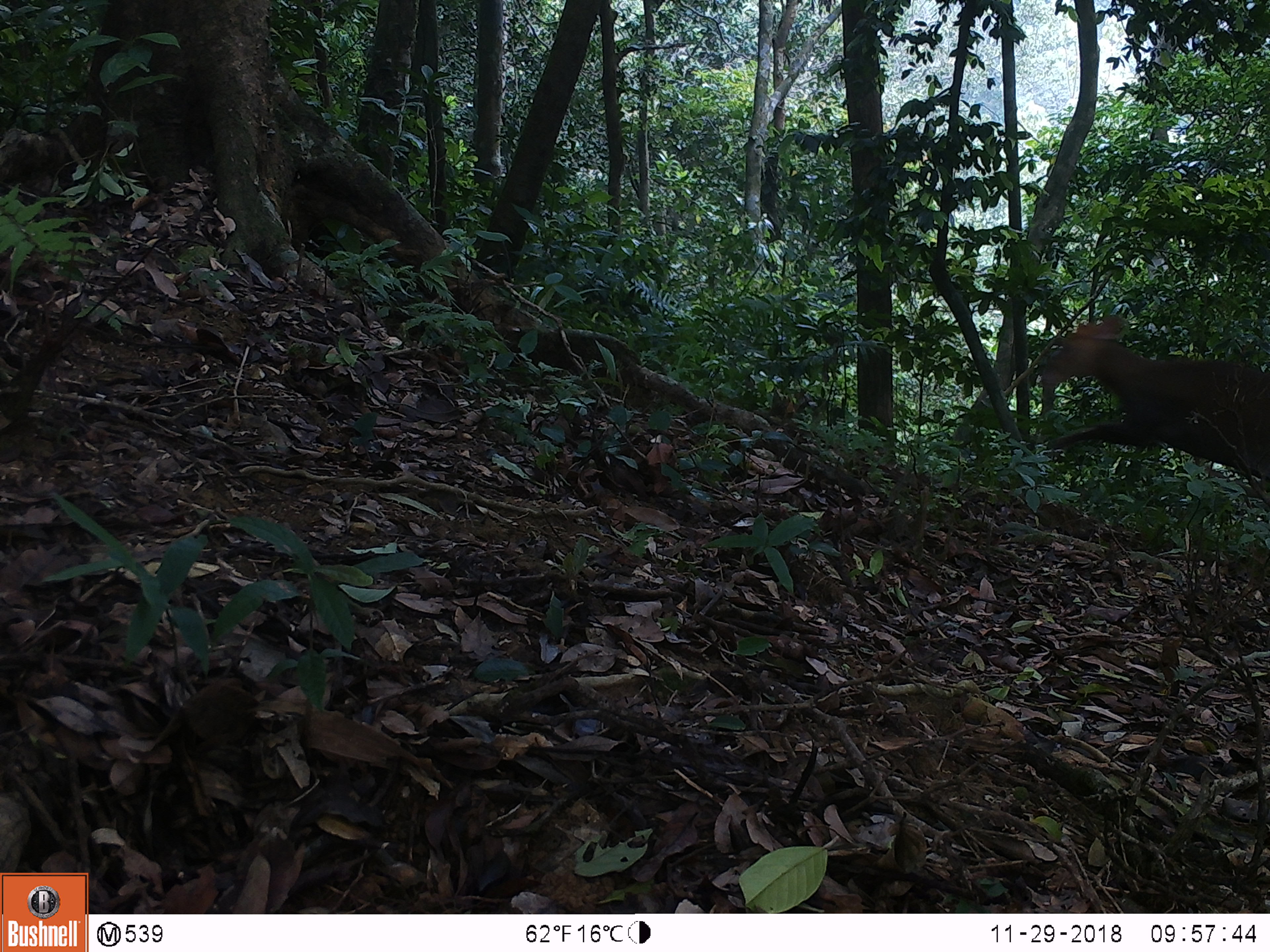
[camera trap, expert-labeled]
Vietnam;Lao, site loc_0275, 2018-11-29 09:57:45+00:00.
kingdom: Animalia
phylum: Chordata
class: Mammalia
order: Artiodactyla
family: Cervidae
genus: Muntiacus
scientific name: Muntiacus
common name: muntjacs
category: unidentified muntjac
Unidentified muntjac (muntjacs) (Muntiacus). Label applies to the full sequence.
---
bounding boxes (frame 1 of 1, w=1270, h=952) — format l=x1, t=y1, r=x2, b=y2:
unidentified muntjac: l=1027, t=314, r=1270, b=499